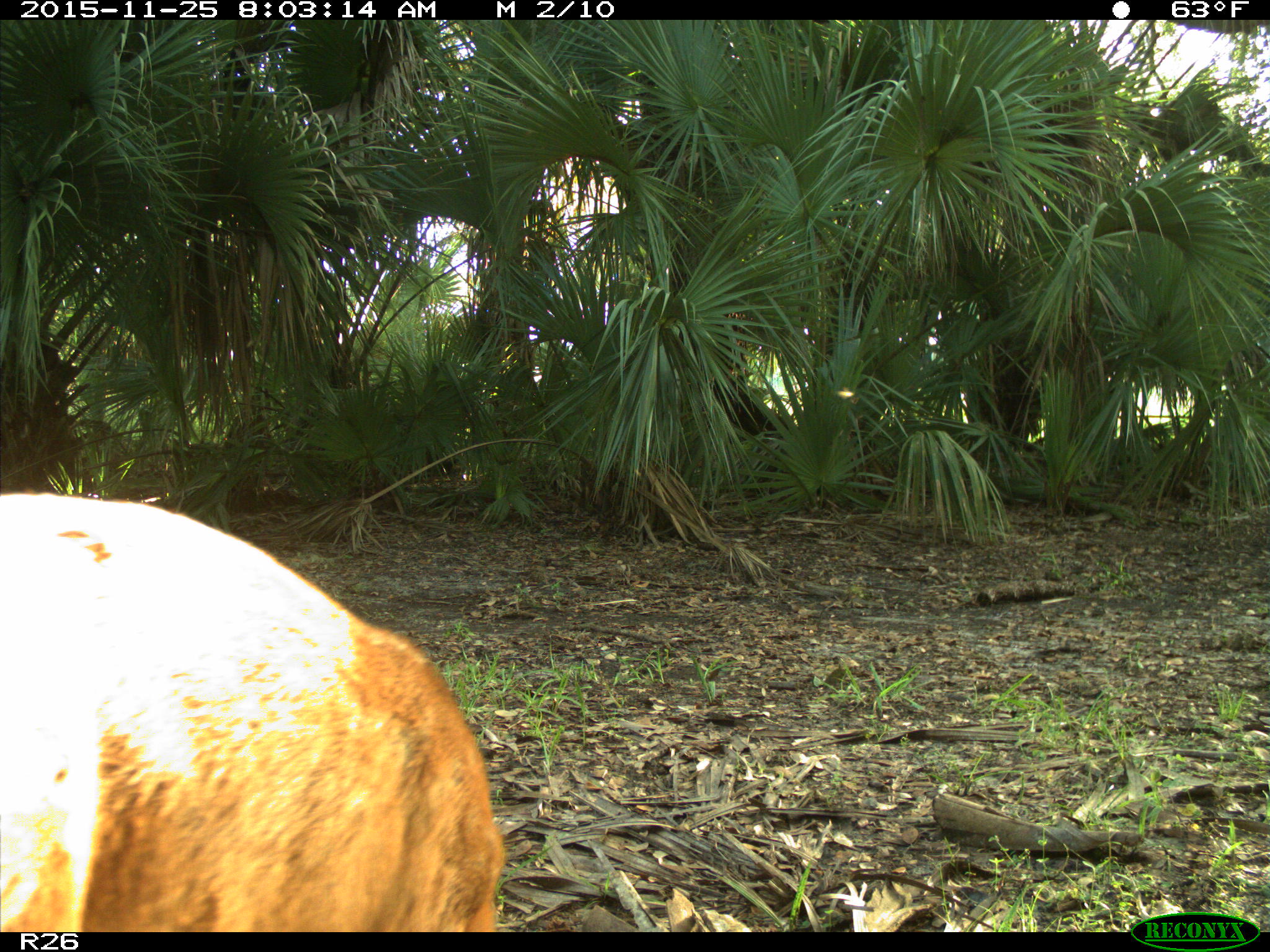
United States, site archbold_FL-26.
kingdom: Animalia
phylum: Chordata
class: Mammalia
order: Artiodactyla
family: Cervidae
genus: Odocoileus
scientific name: Odocoileus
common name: deer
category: unidentified deer